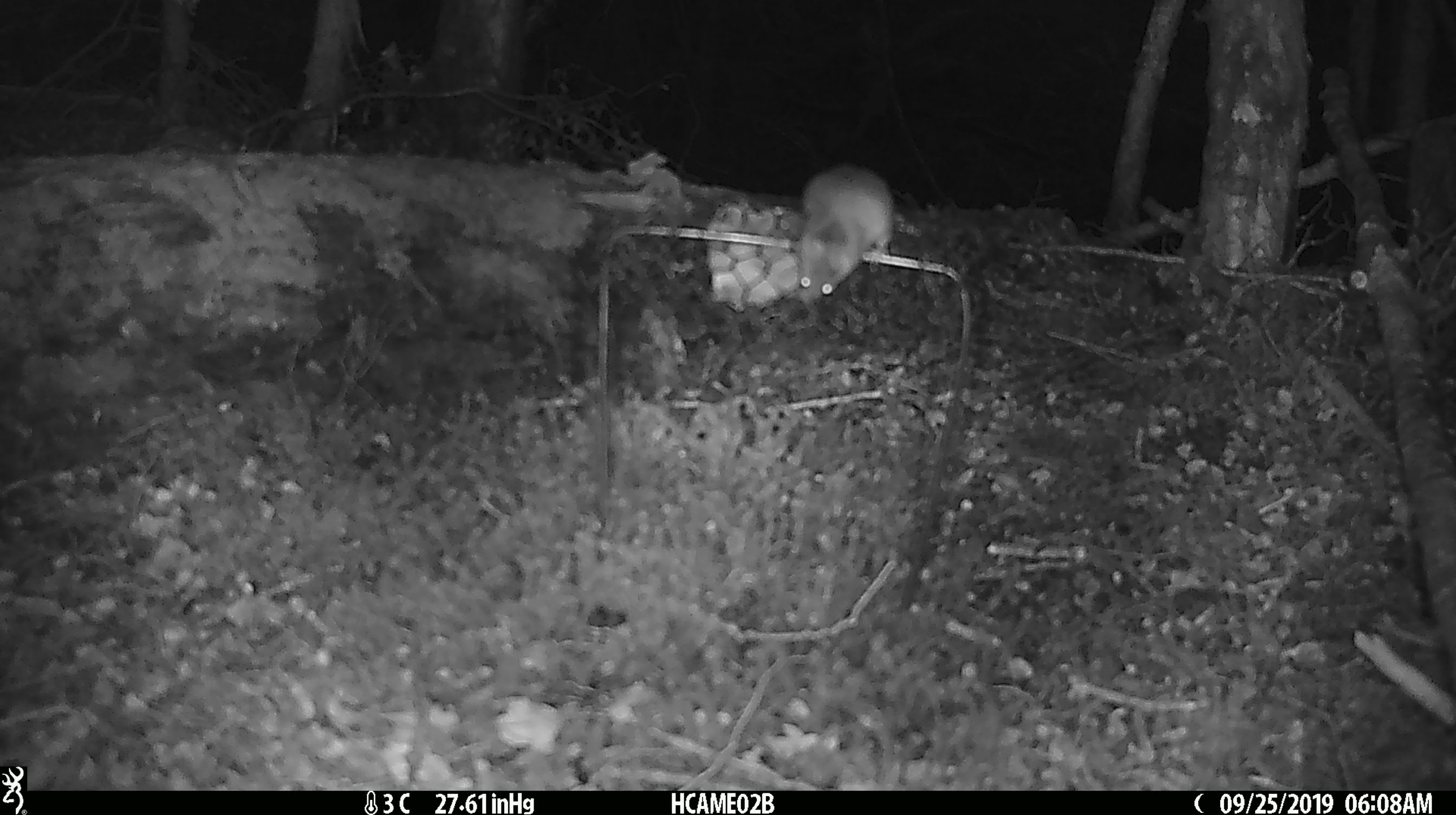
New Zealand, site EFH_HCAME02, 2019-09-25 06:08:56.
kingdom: Animalia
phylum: Chordata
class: Mammalia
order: Rodentia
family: Muridae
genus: Mus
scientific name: Mus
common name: mouse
Mouse (Mus).